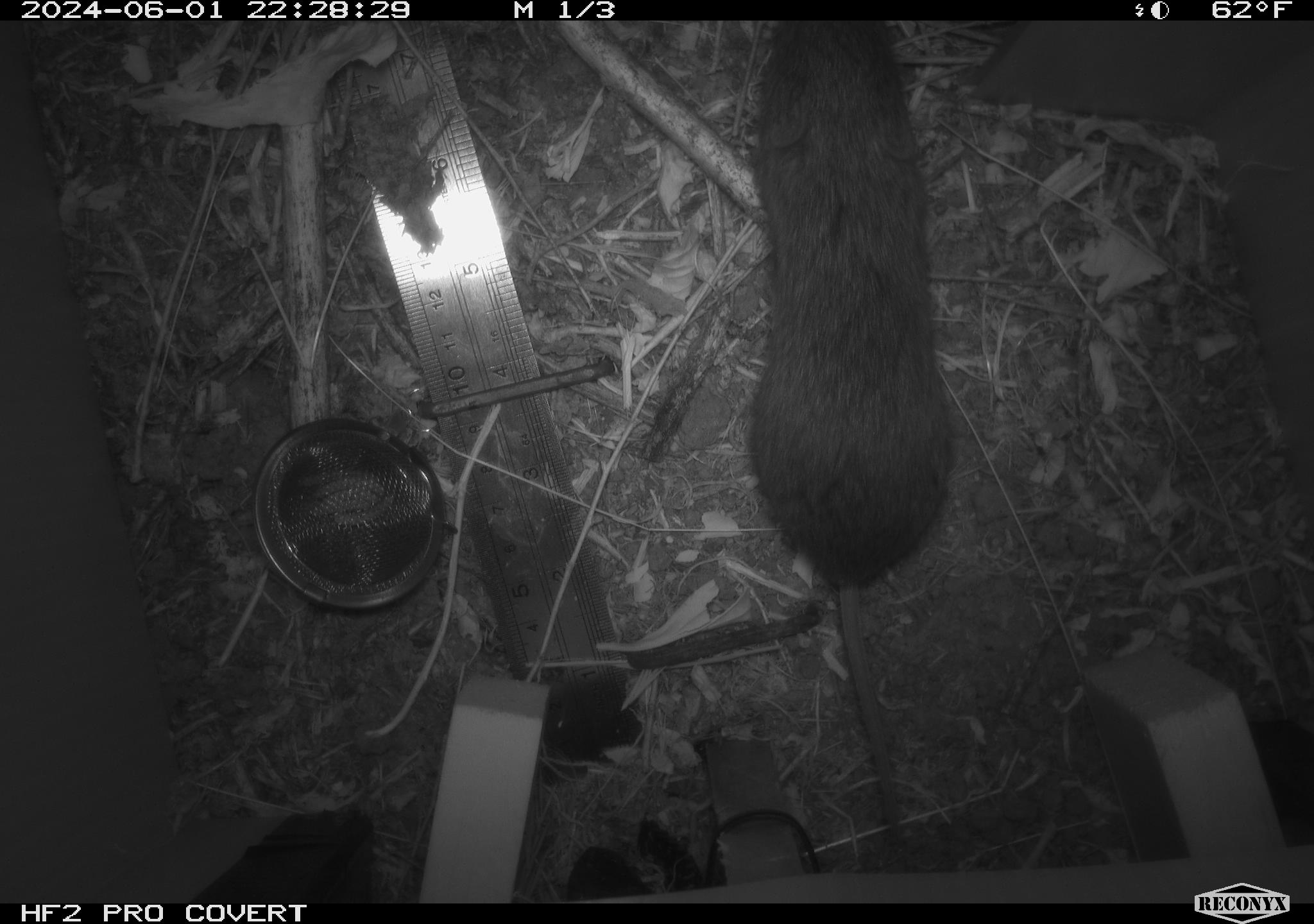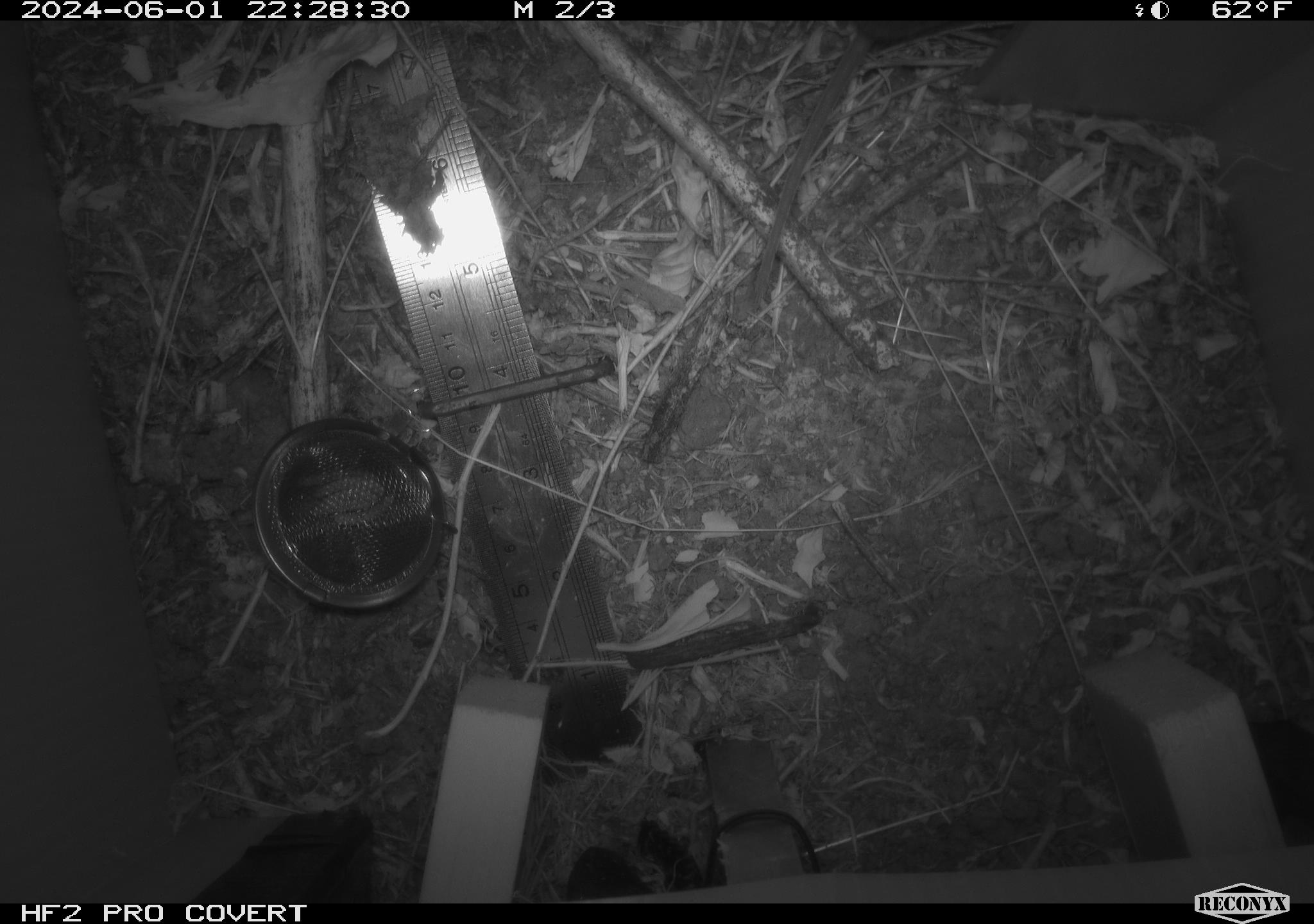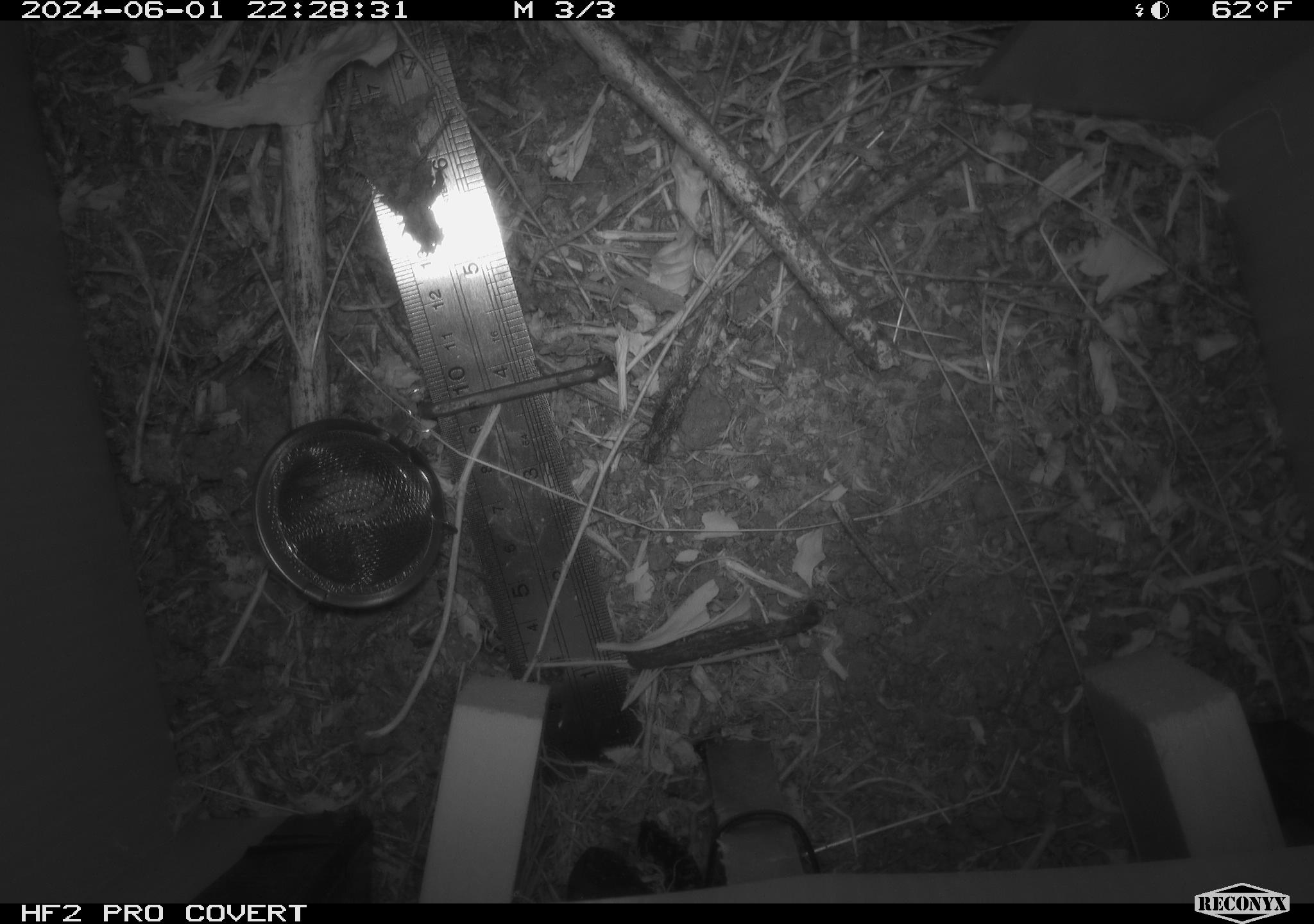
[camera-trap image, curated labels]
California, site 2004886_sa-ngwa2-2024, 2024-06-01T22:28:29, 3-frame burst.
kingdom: Animalia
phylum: Chordata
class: Mammalia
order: Rodentia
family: Cricetidae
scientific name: Arvicolinae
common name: voles, lemmings, and muskrats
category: arvicolinae subfamily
Arvicolinae subfamily (voles, lemmings, and muskrats) (Arvicolinae).